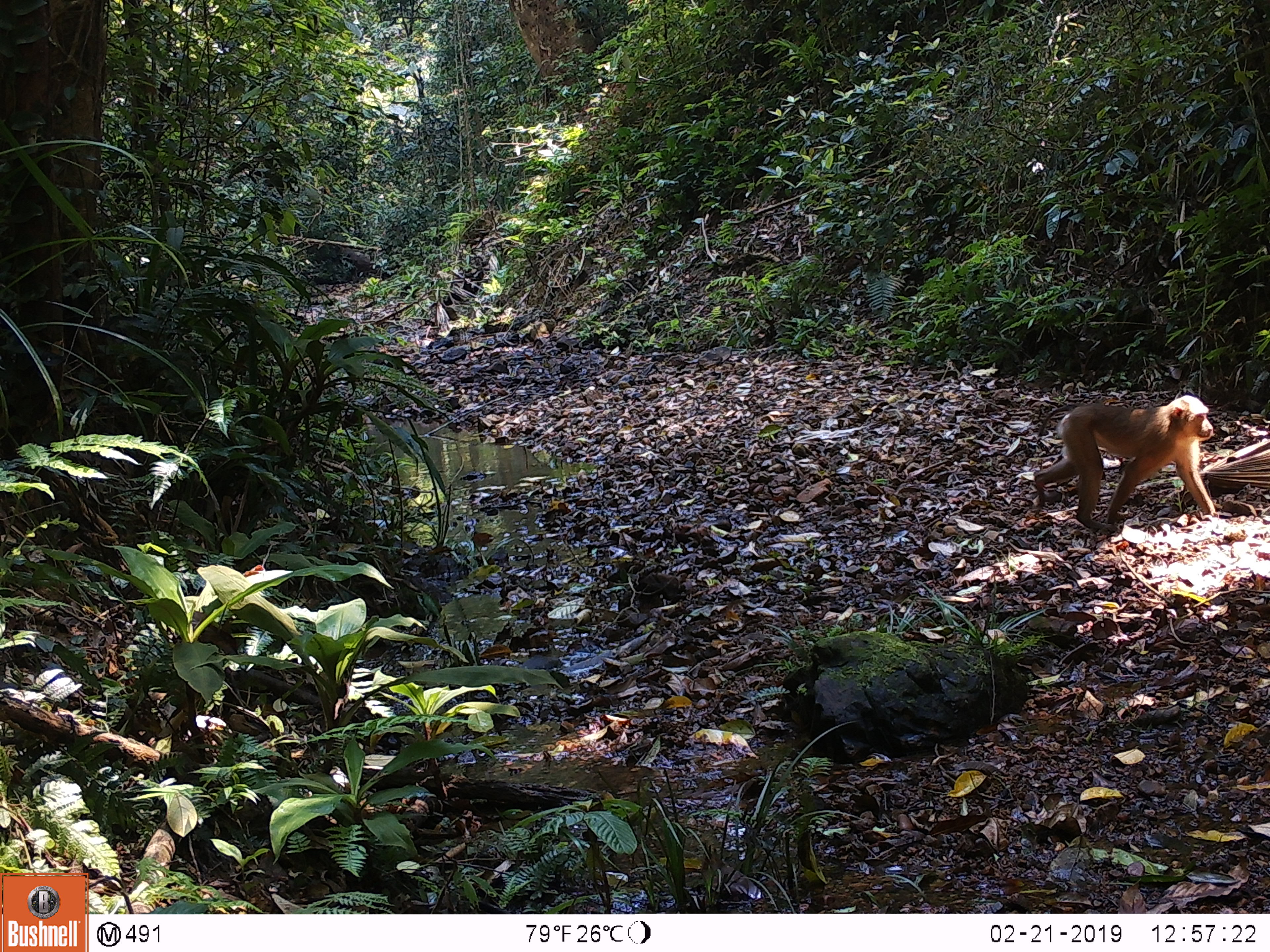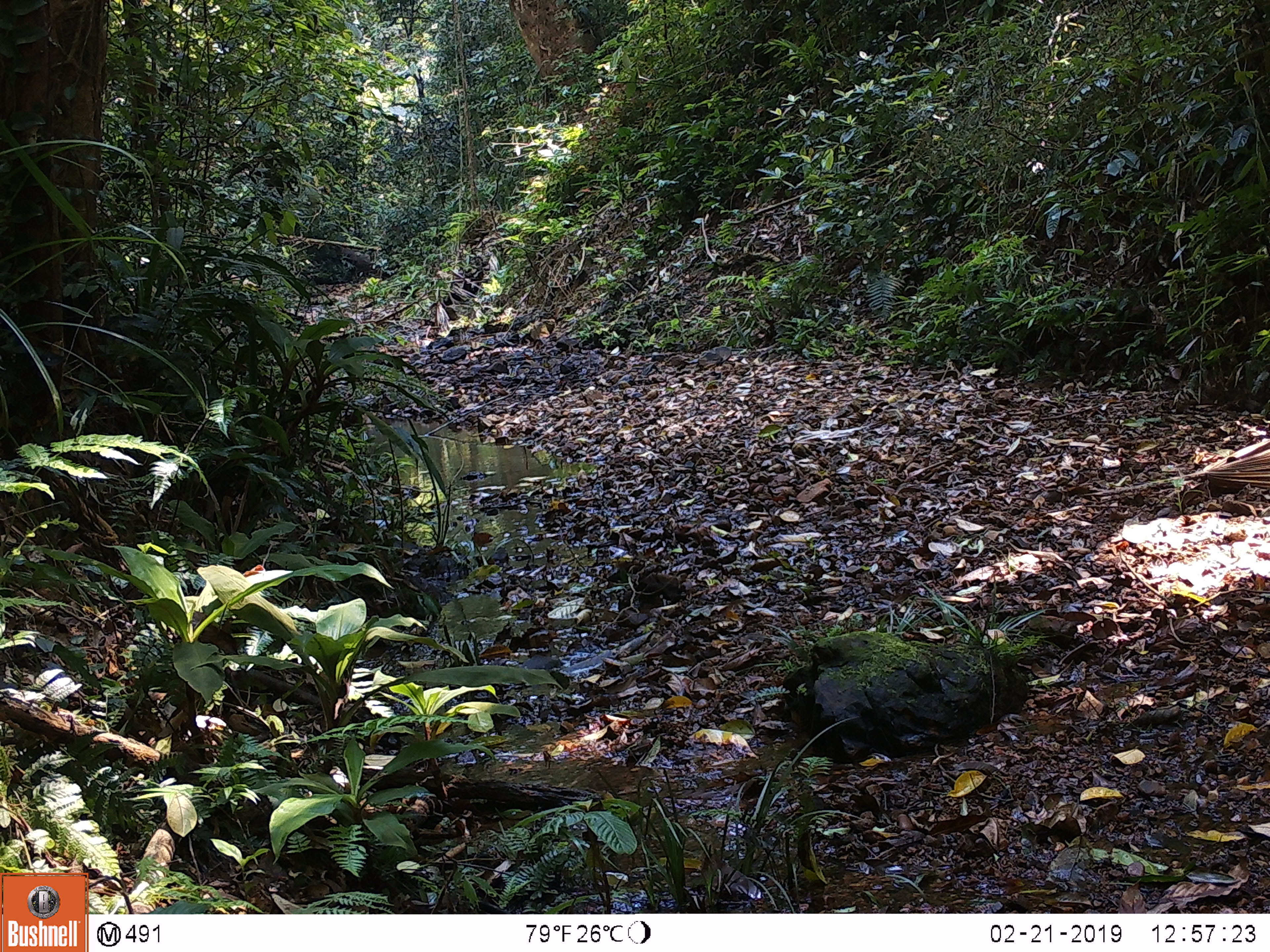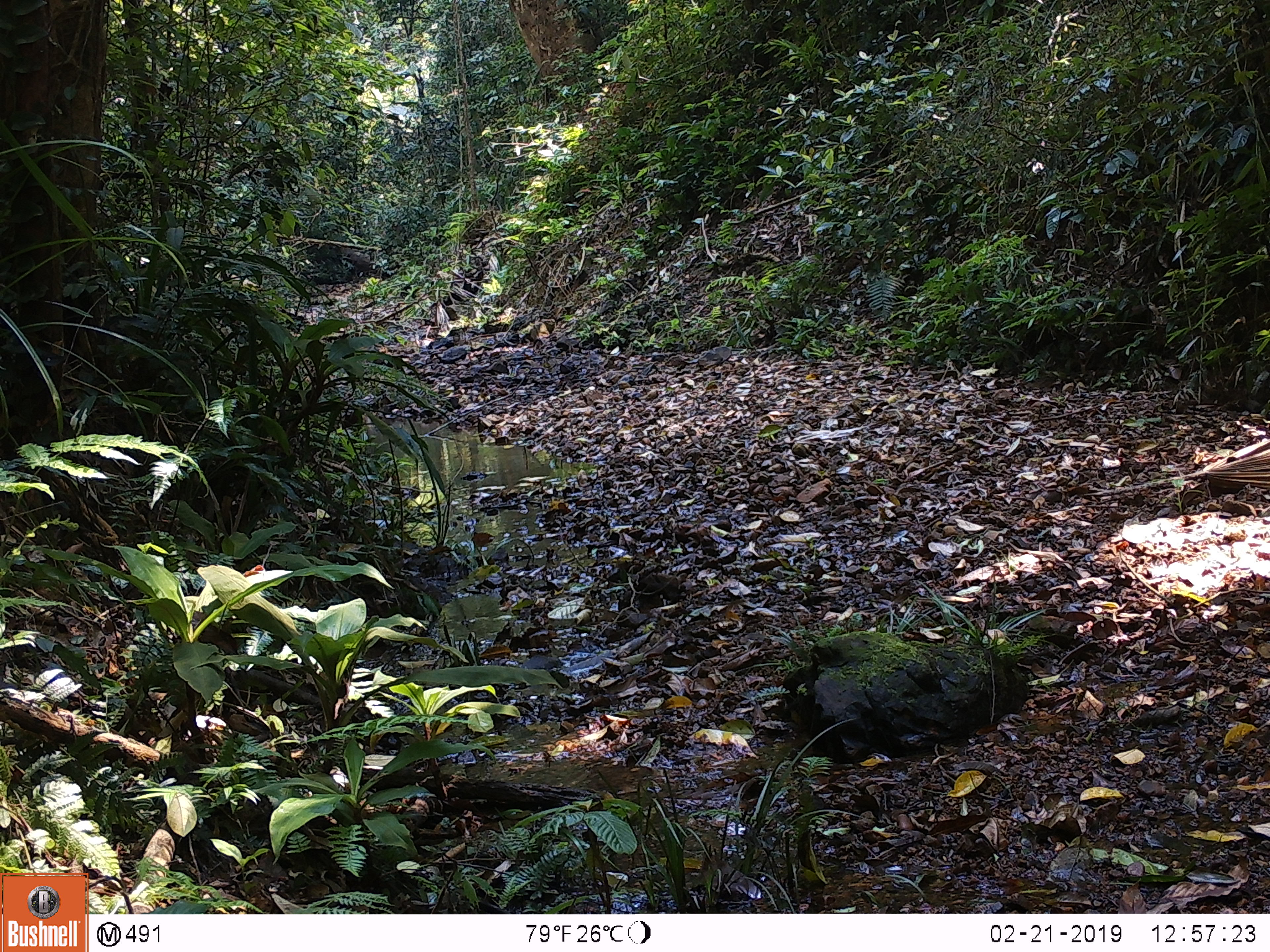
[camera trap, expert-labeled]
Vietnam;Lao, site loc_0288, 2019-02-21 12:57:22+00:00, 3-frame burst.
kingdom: Animalia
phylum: Chordata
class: Mammalia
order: Primates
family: Cercopithecidae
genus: Macaca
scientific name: Macaca nemestrina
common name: pig-tailed macaque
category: pig tailed macaque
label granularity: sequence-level